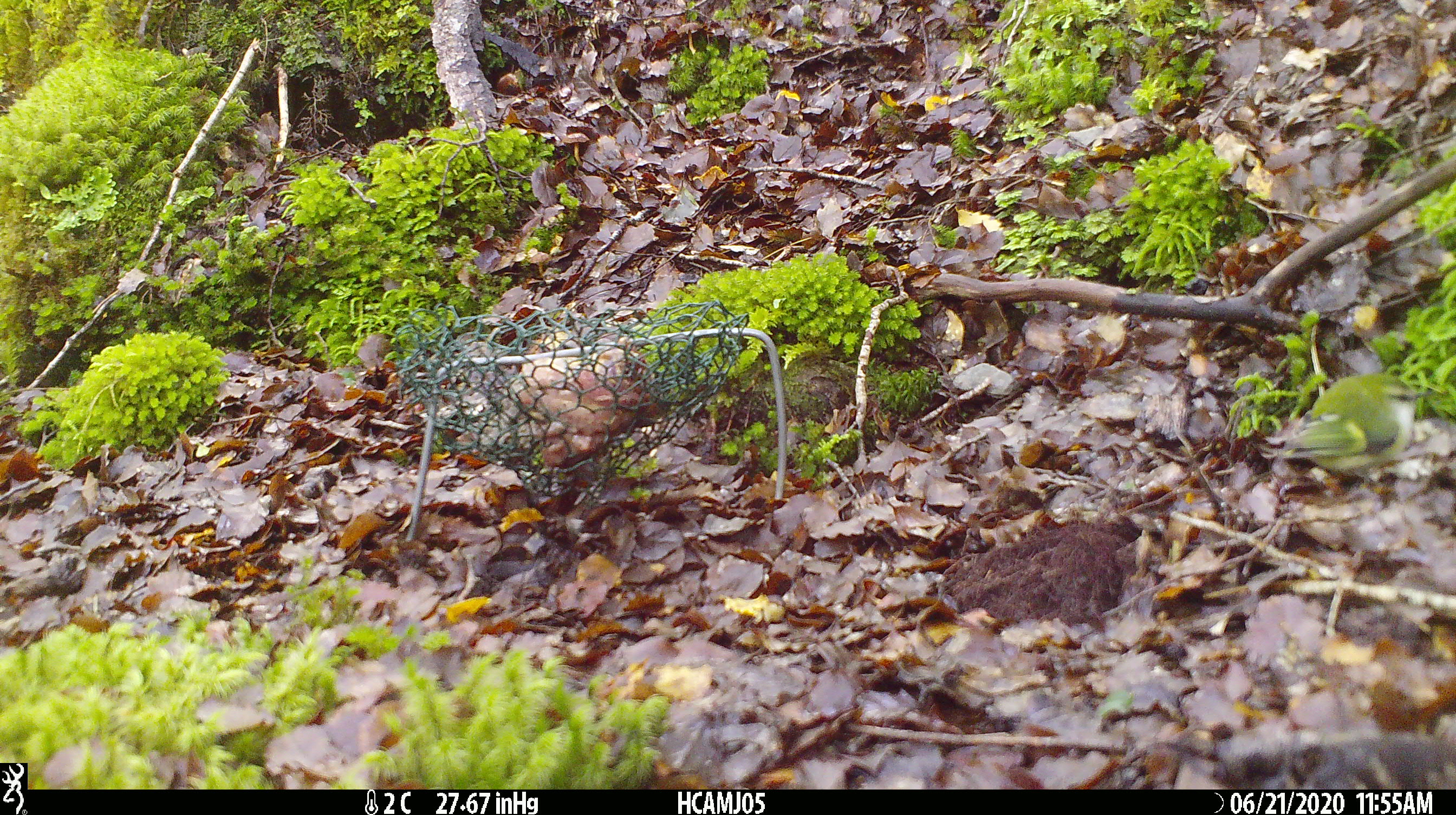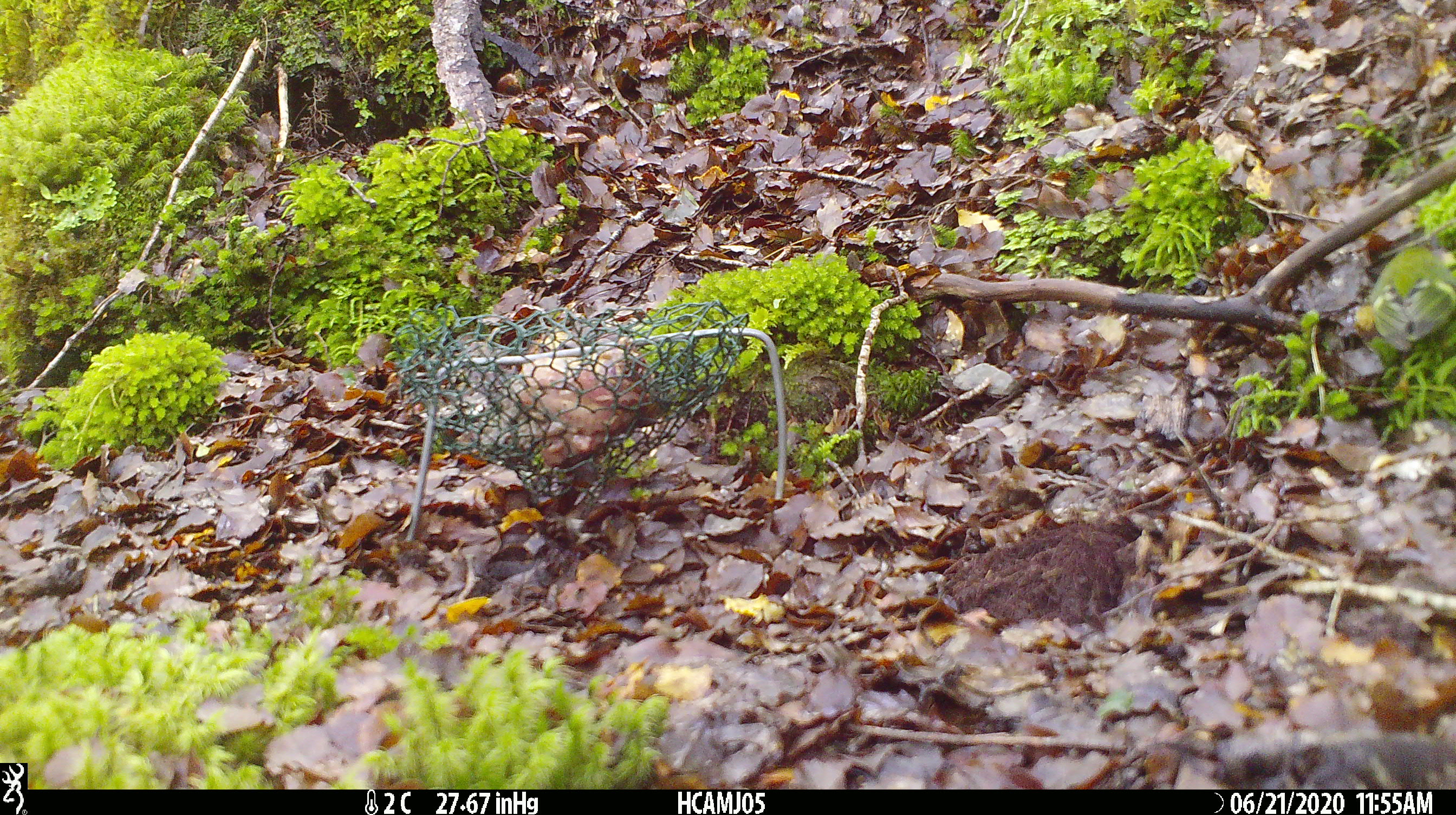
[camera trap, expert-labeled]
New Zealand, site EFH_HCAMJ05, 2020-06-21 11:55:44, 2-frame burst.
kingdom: Animalia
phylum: Chordata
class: Aves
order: Passeriformes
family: Acanthisittidae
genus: Acanthisitta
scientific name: Acanthisitta chloris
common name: rifleman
Rifleman (Acanthisitta chloris).